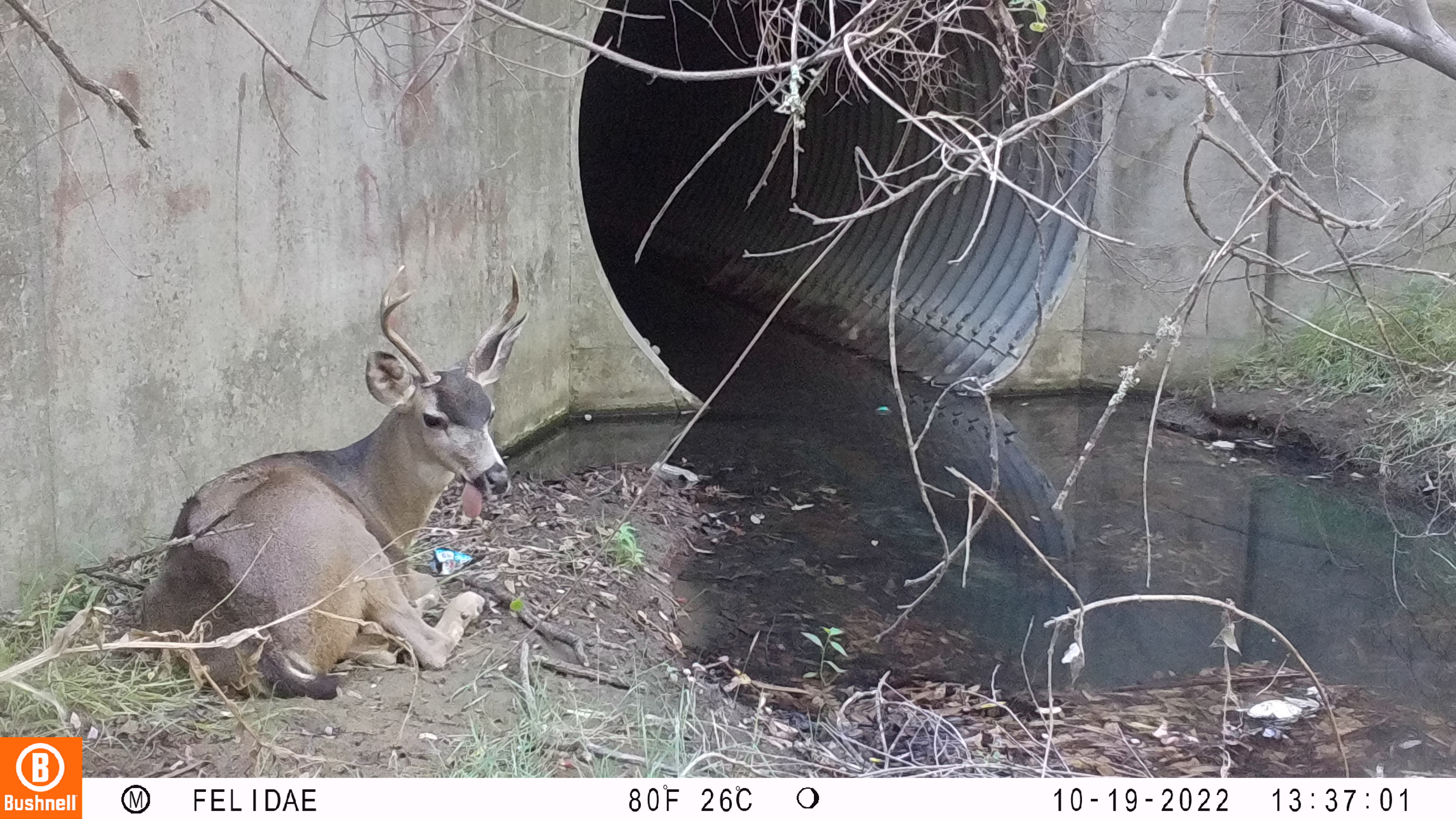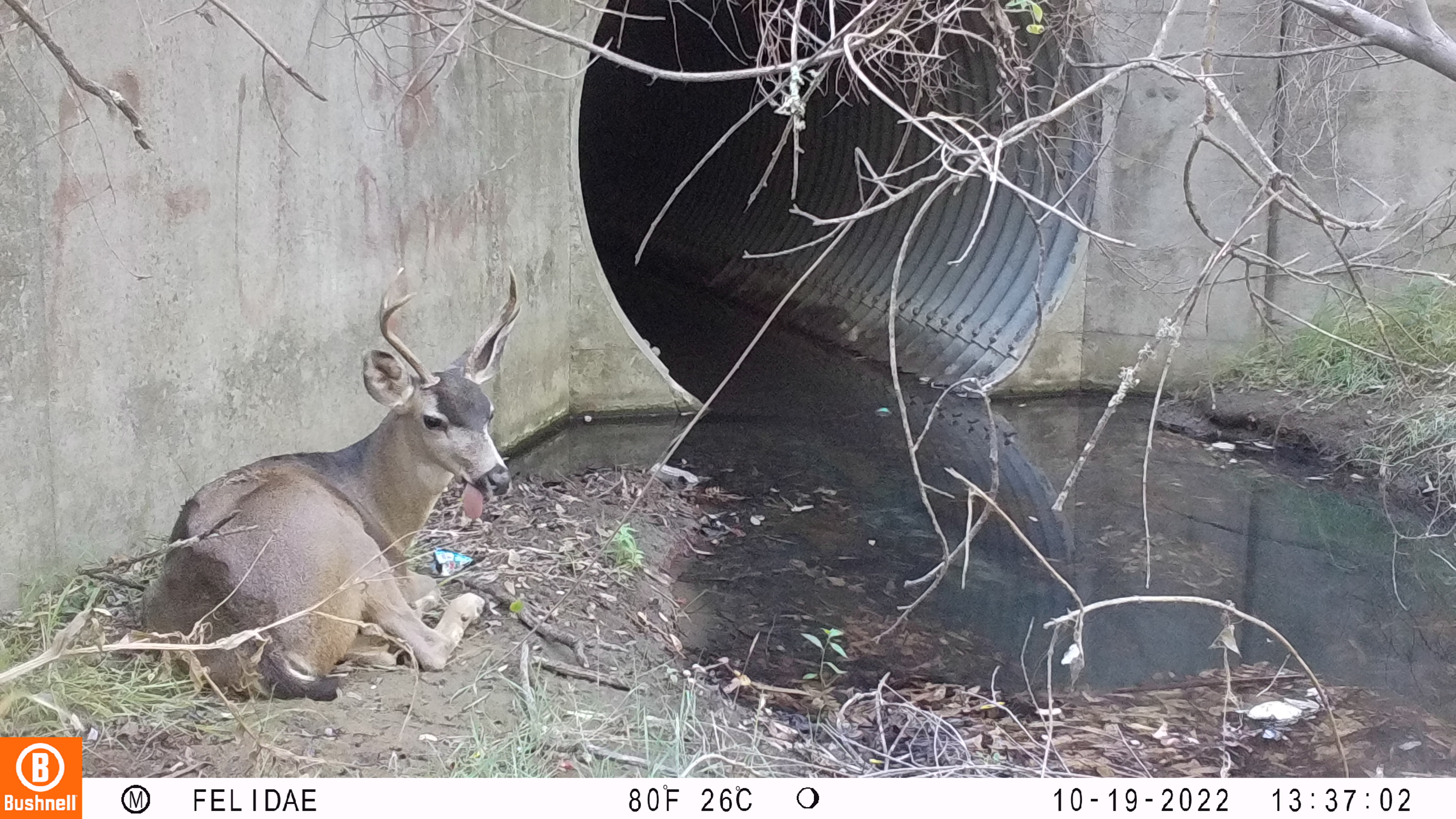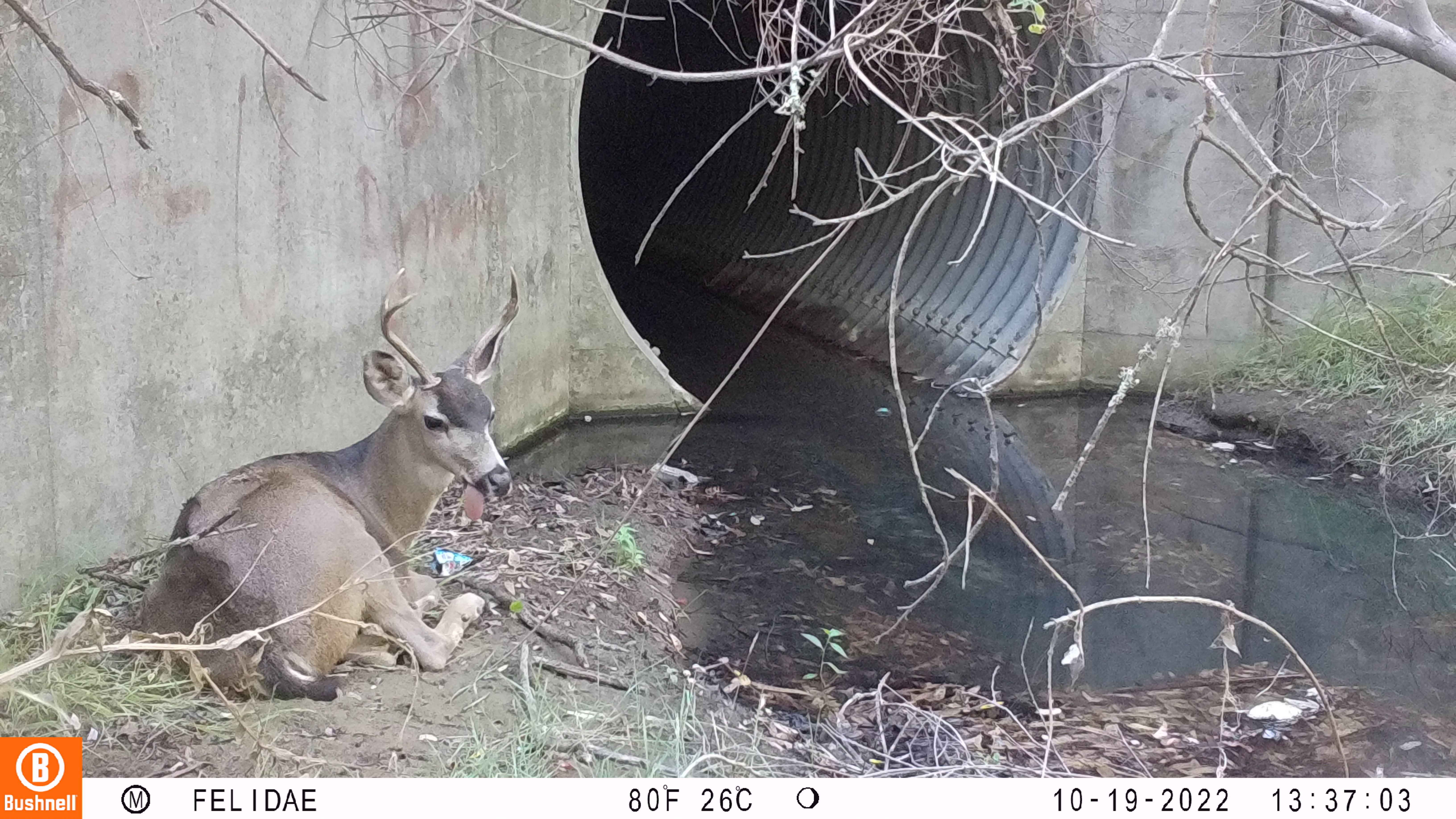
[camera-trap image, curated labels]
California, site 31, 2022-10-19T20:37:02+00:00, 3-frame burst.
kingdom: Animalia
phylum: Chordata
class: Mammalia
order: Artiodactyla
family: Cervidae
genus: Odocoileus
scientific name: Odocoileus hemionus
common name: mule deer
Mule deer (Odocoileus hemionus).